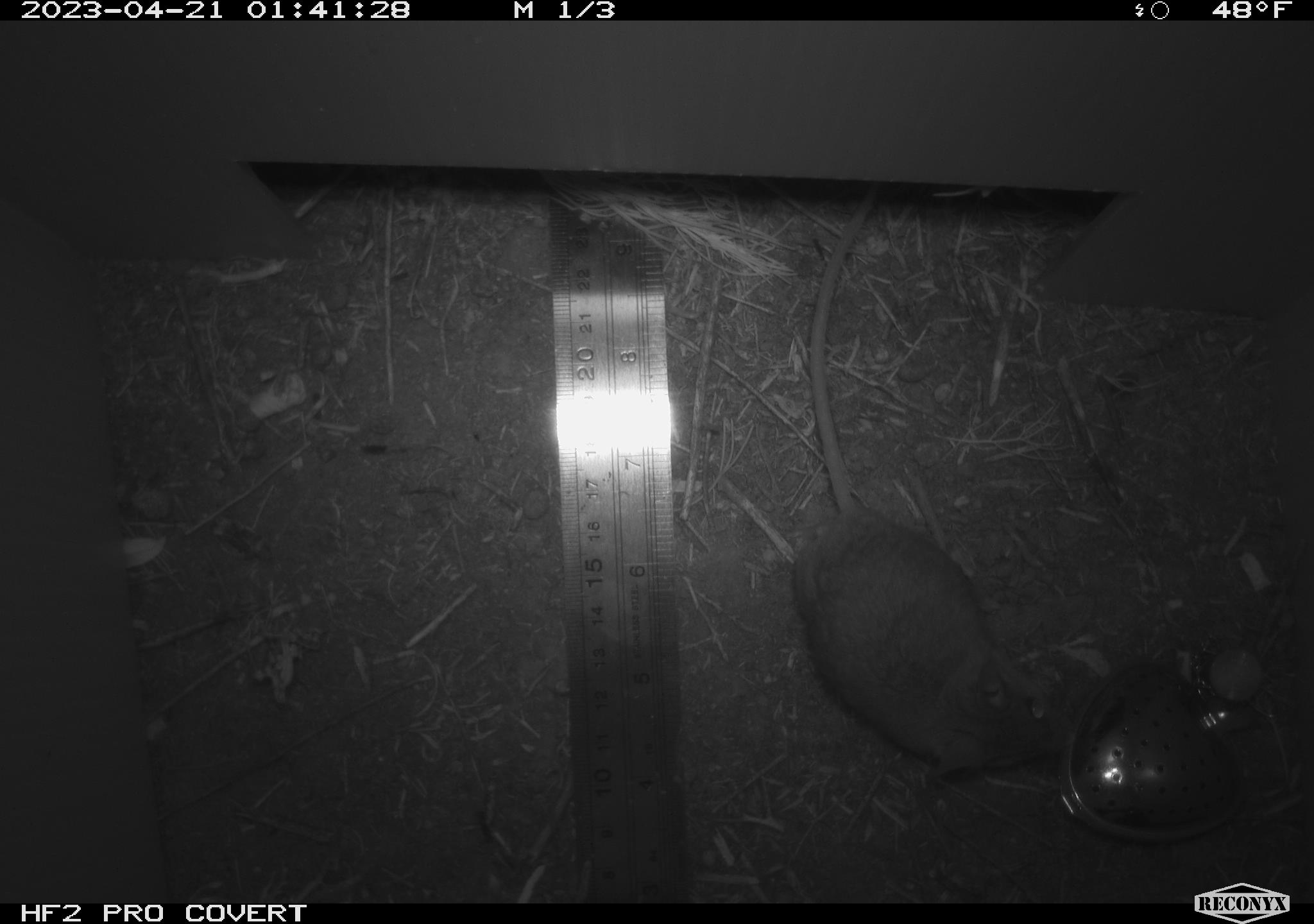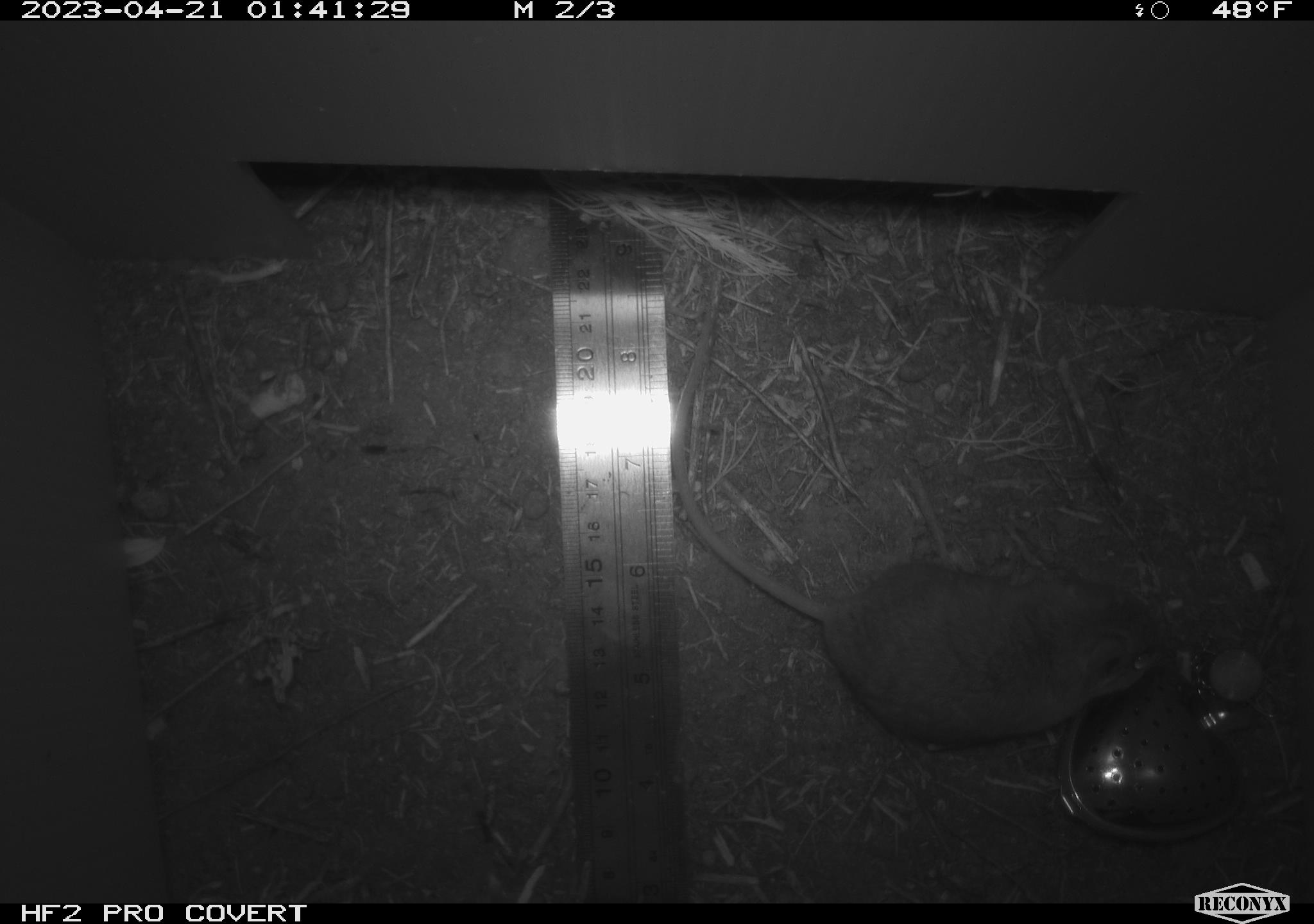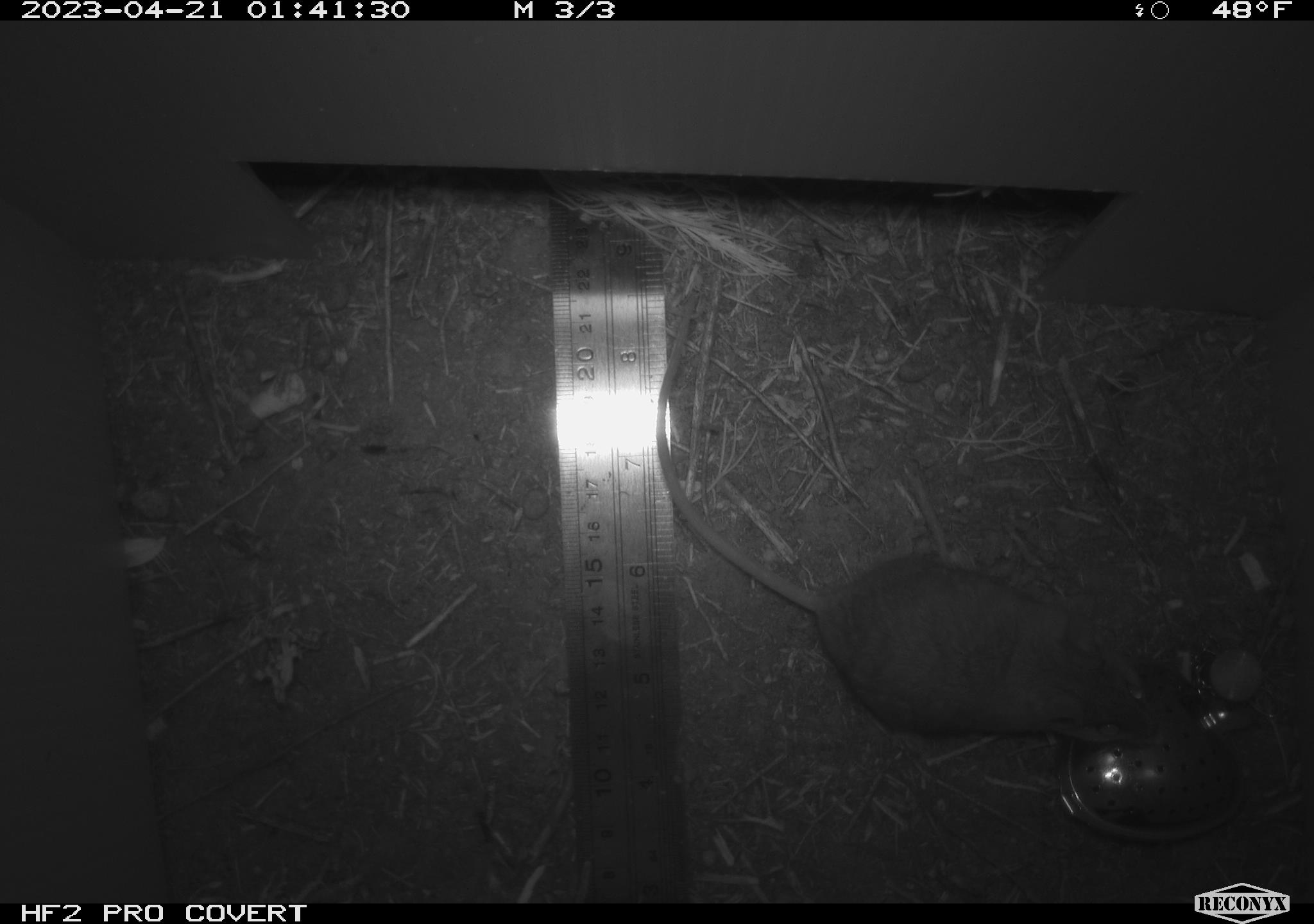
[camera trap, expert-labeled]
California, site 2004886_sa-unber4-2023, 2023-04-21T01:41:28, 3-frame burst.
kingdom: Animalia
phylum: Chordata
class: Mammalia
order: Rodentia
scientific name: Rodentia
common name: mouse species